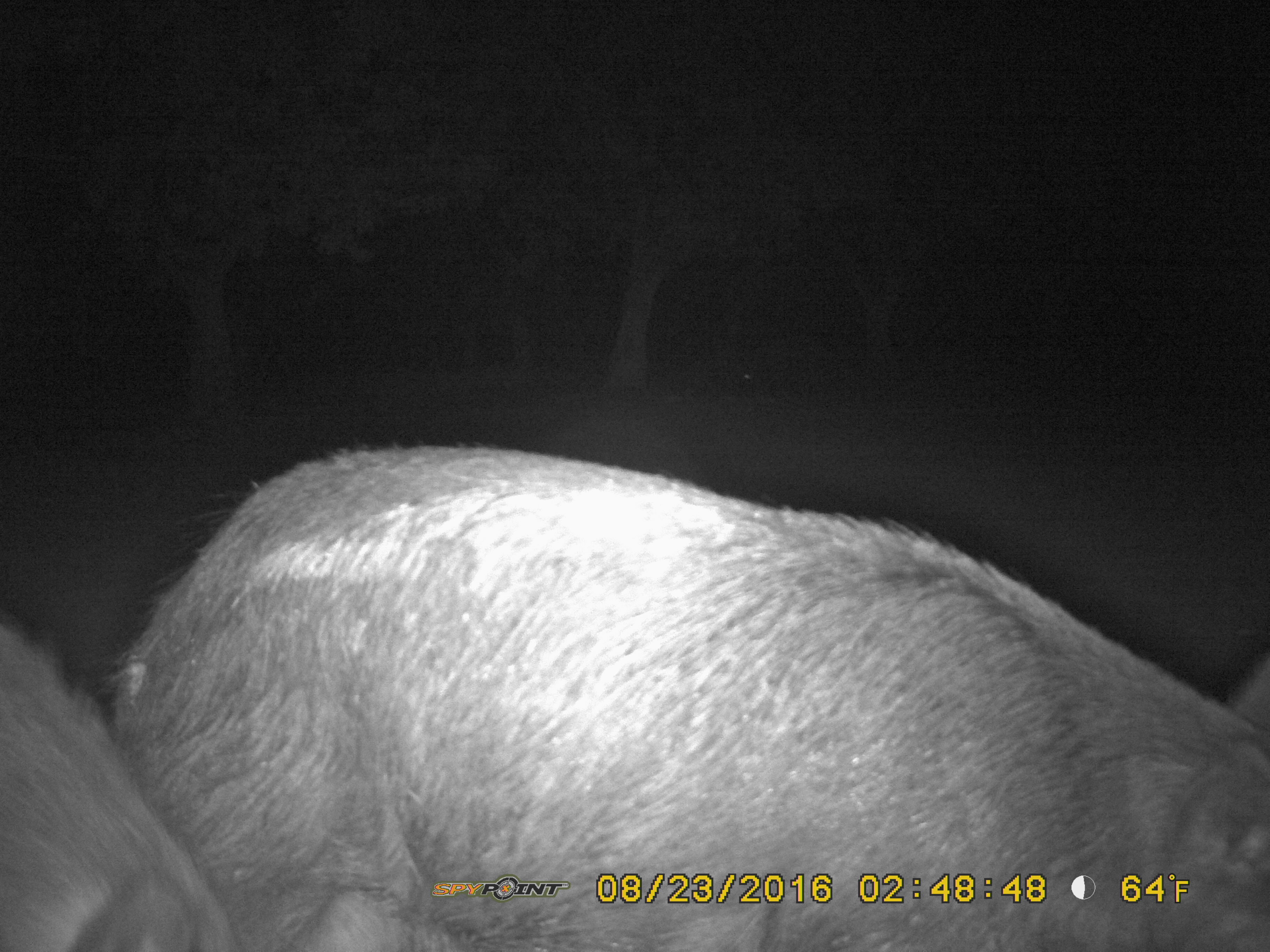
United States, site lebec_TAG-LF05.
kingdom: Animalia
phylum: Chordata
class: Mammalia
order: Artiodactyla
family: Suidae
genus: Sus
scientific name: Sus scrofa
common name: wild boar